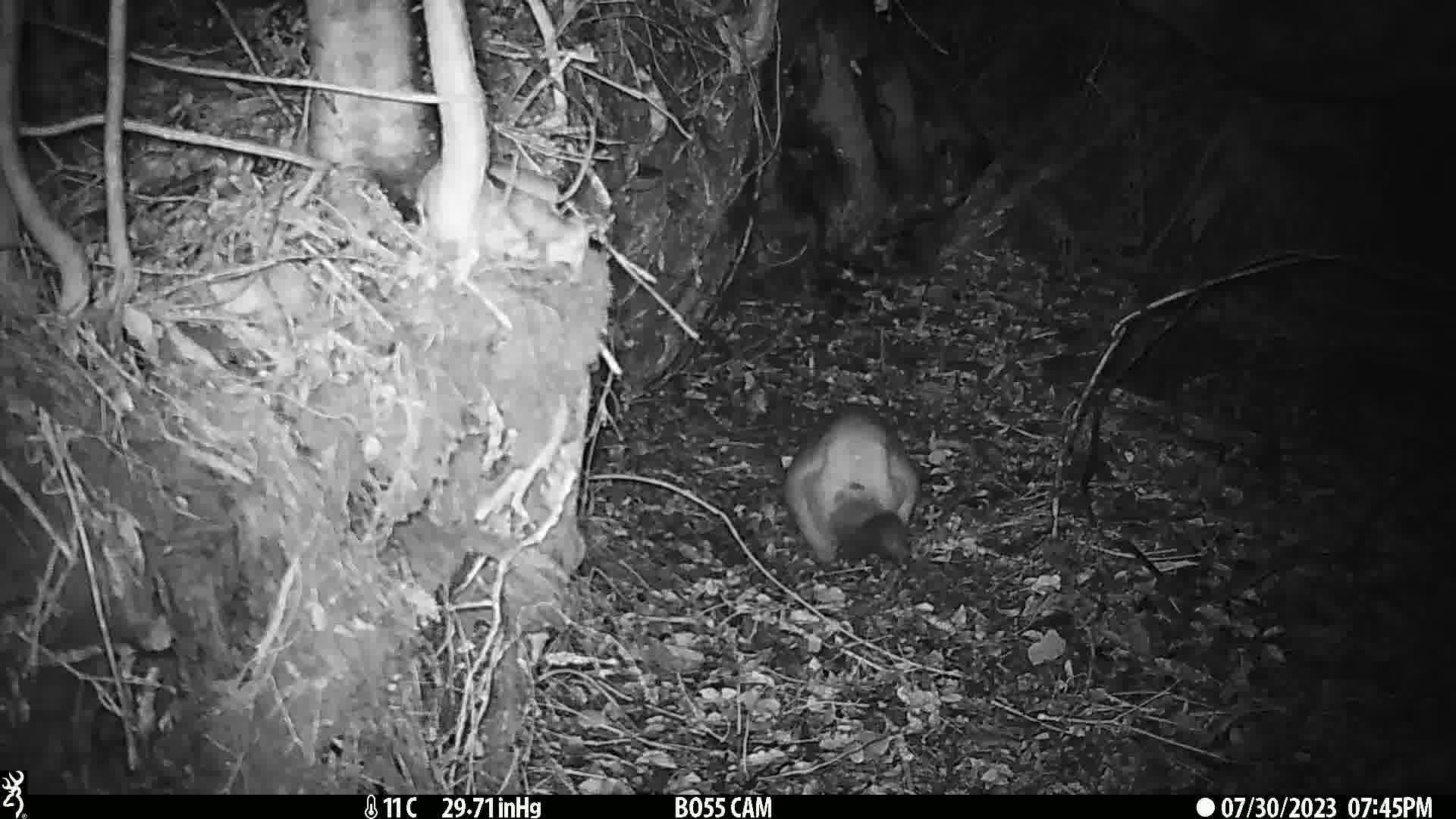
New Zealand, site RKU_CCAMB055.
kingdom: Animalia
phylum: Chordata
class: Mammalia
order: Diprotodontia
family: Phalangeridae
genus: Trichosurus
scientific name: Trichosurus vulpecula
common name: common brushtail possum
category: possum